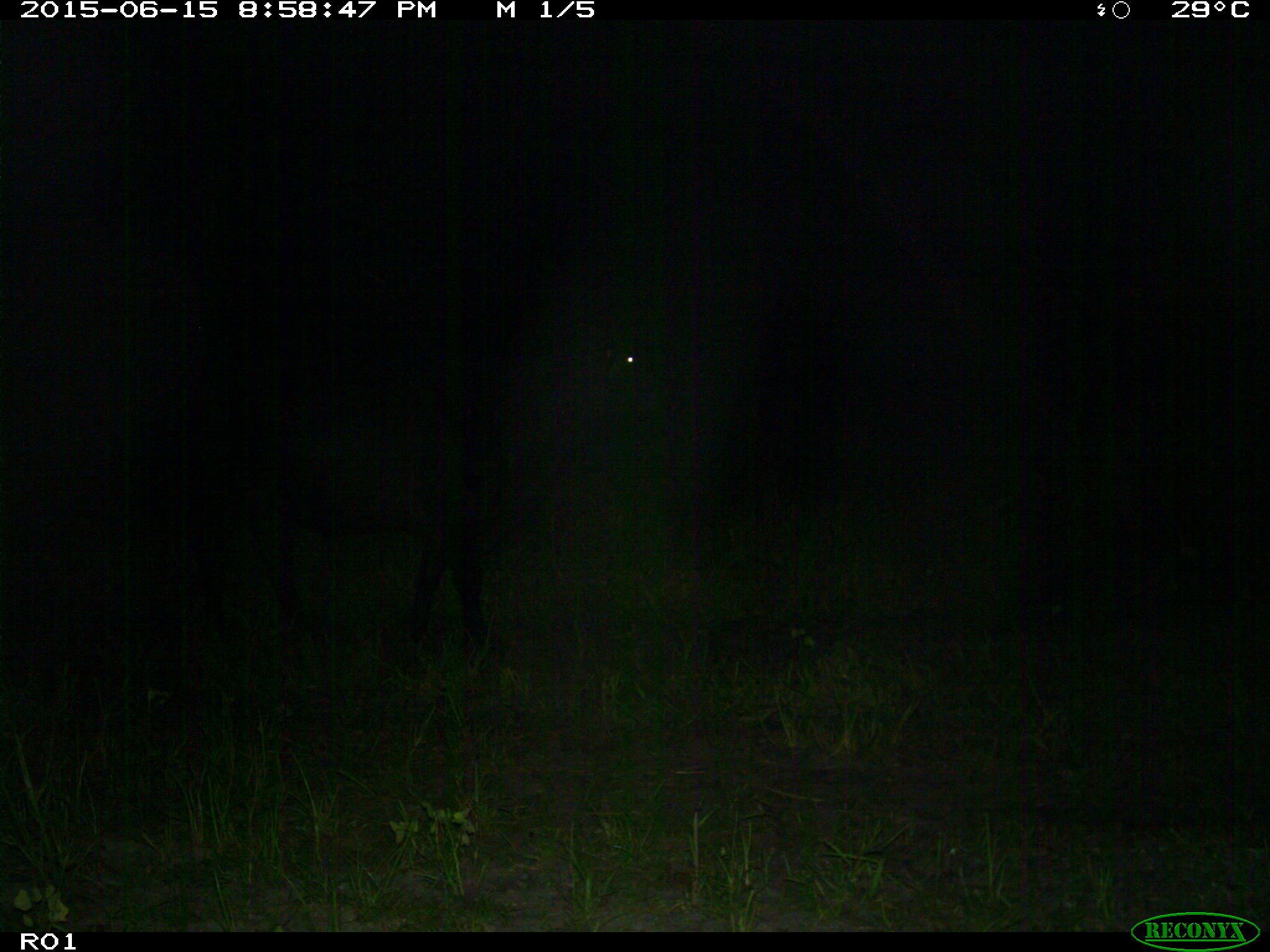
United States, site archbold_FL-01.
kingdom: Animalia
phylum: Chordata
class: Mammalia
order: Artiodactyla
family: Bovidae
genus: Bos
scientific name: Bos taurus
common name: domestic cow